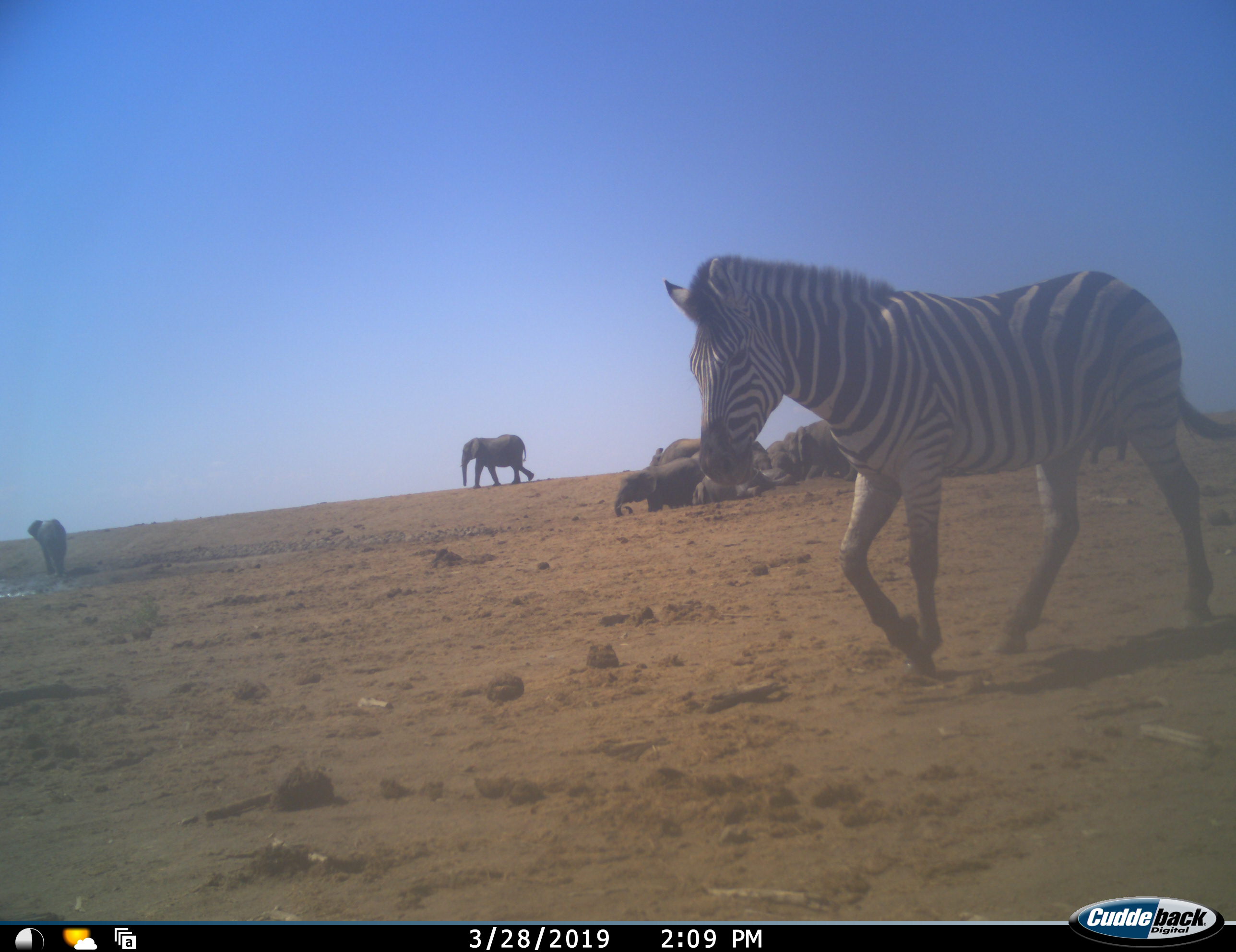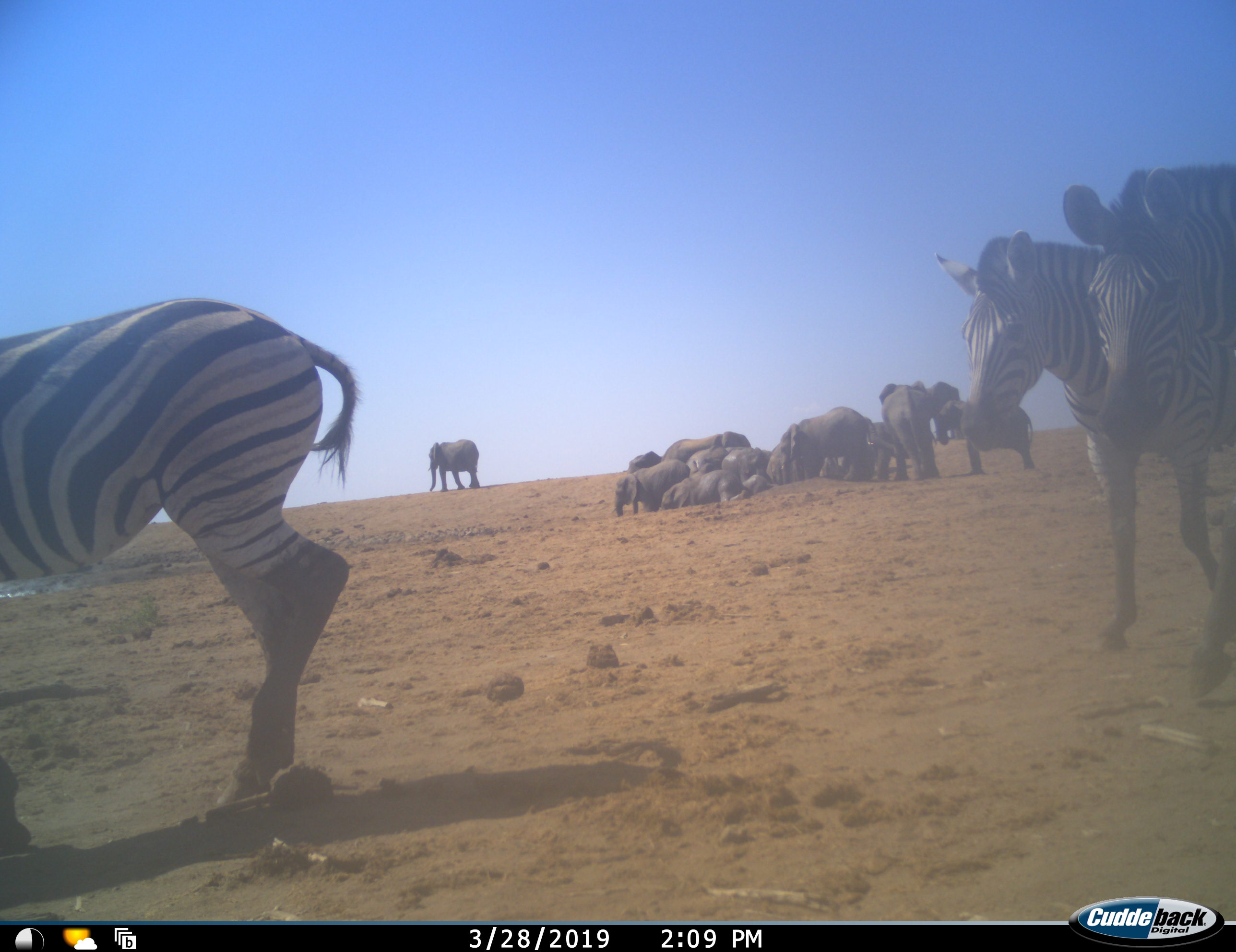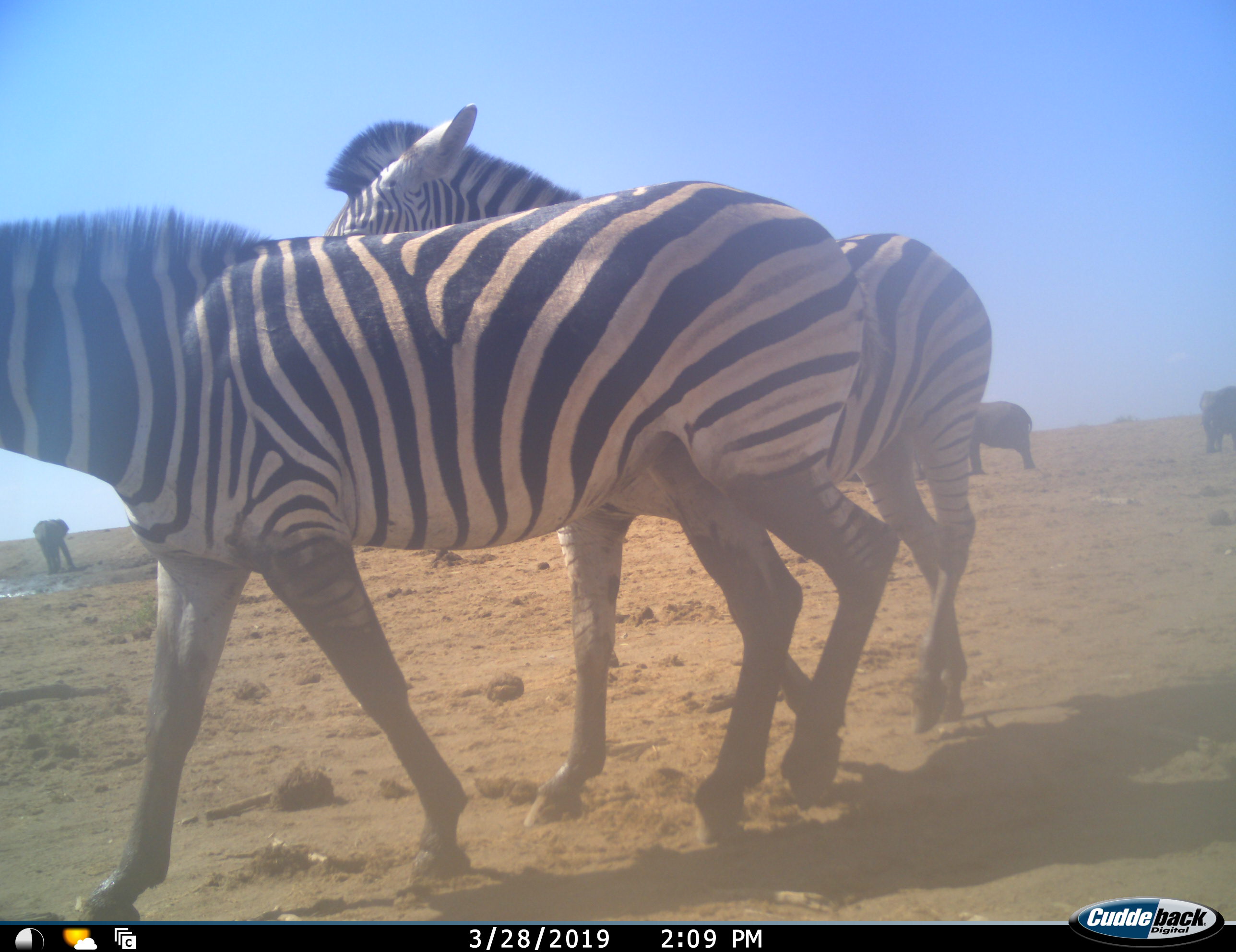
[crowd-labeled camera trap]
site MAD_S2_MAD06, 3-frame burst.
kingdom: Animalia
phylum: Chordata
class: Mammalia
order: Proboscidea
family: Elephantidae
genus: Loxodonta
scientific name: Loxodonta africana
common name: african bush elephant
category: elephant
Elephant (african bush elephant) (Loxodonta africana), count 11-50. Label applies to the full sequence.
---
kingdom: Animalia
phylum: Chordata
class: Mammalia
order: Perissodactyla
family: Equidae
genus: Equus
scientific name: Equus quagga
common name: plains zebra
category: zebraplains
Zebraplains (plains zebra) (Equus quagga), count 3. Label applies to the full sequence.